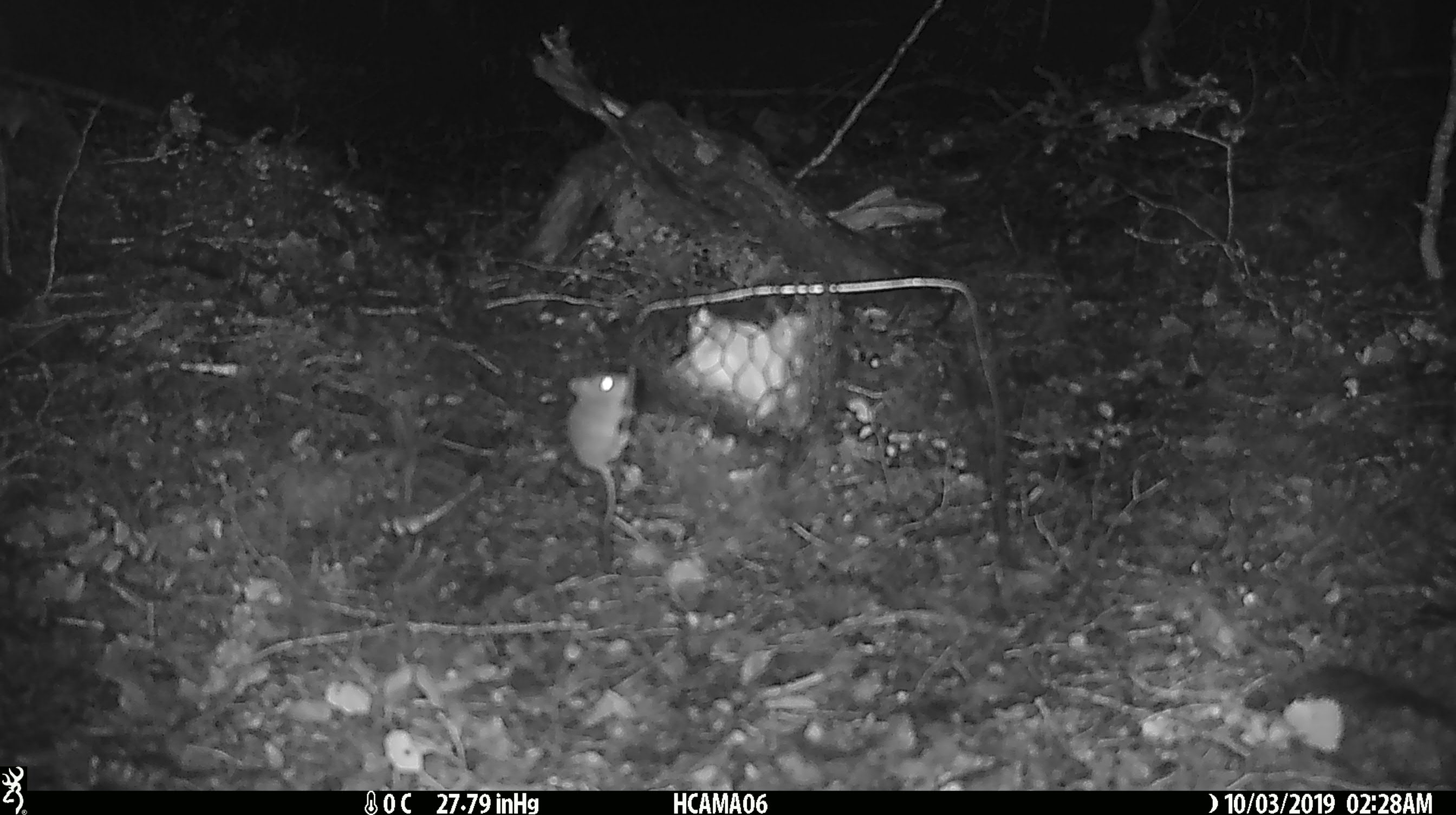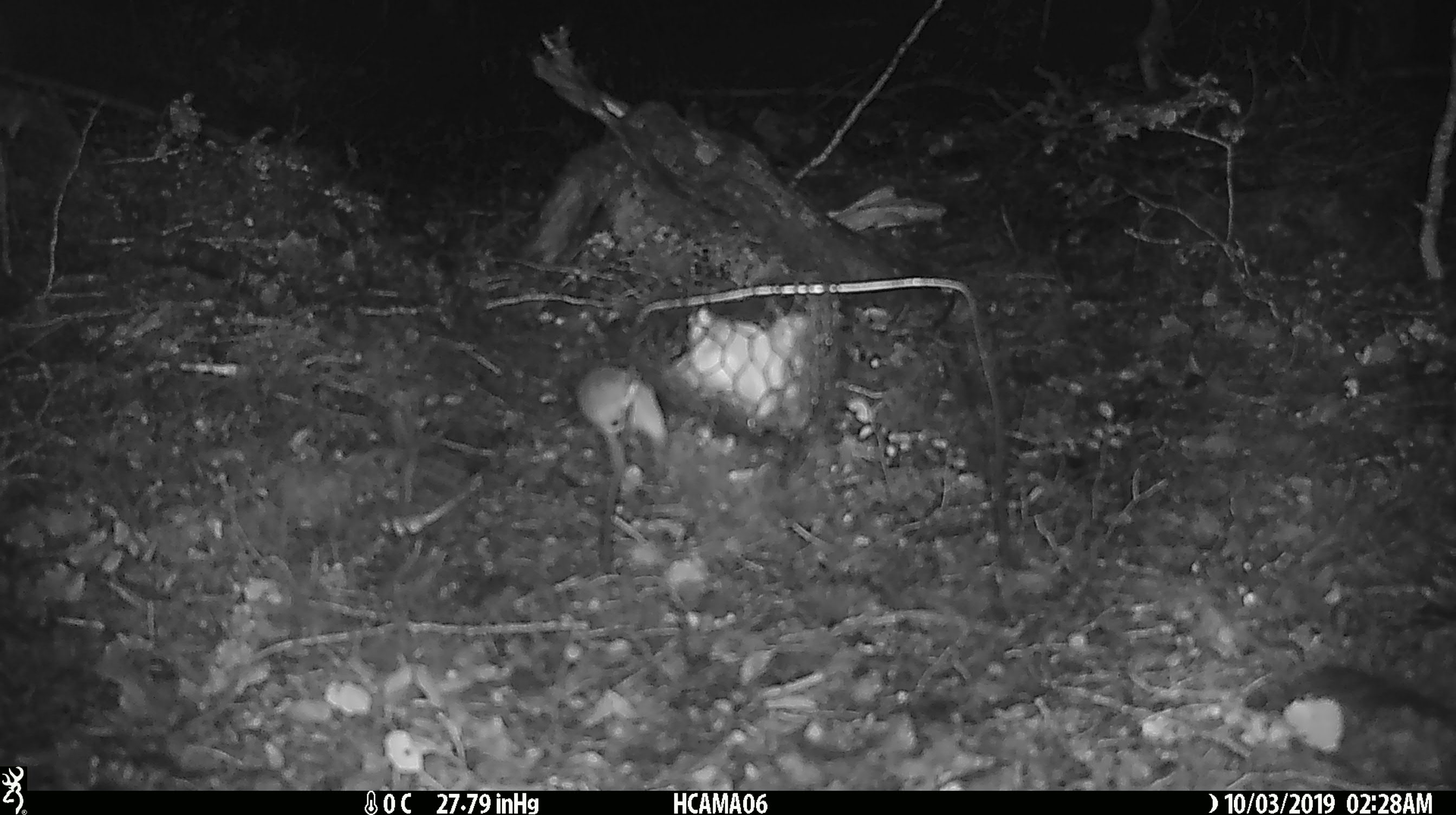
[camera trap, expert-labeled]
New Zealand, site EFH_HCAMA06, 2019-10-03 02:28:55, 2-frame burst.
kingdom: Animalia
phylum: Chordata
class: Mammalia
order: Rodentia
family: Muridae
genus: Mus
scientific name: Mus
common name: mouse